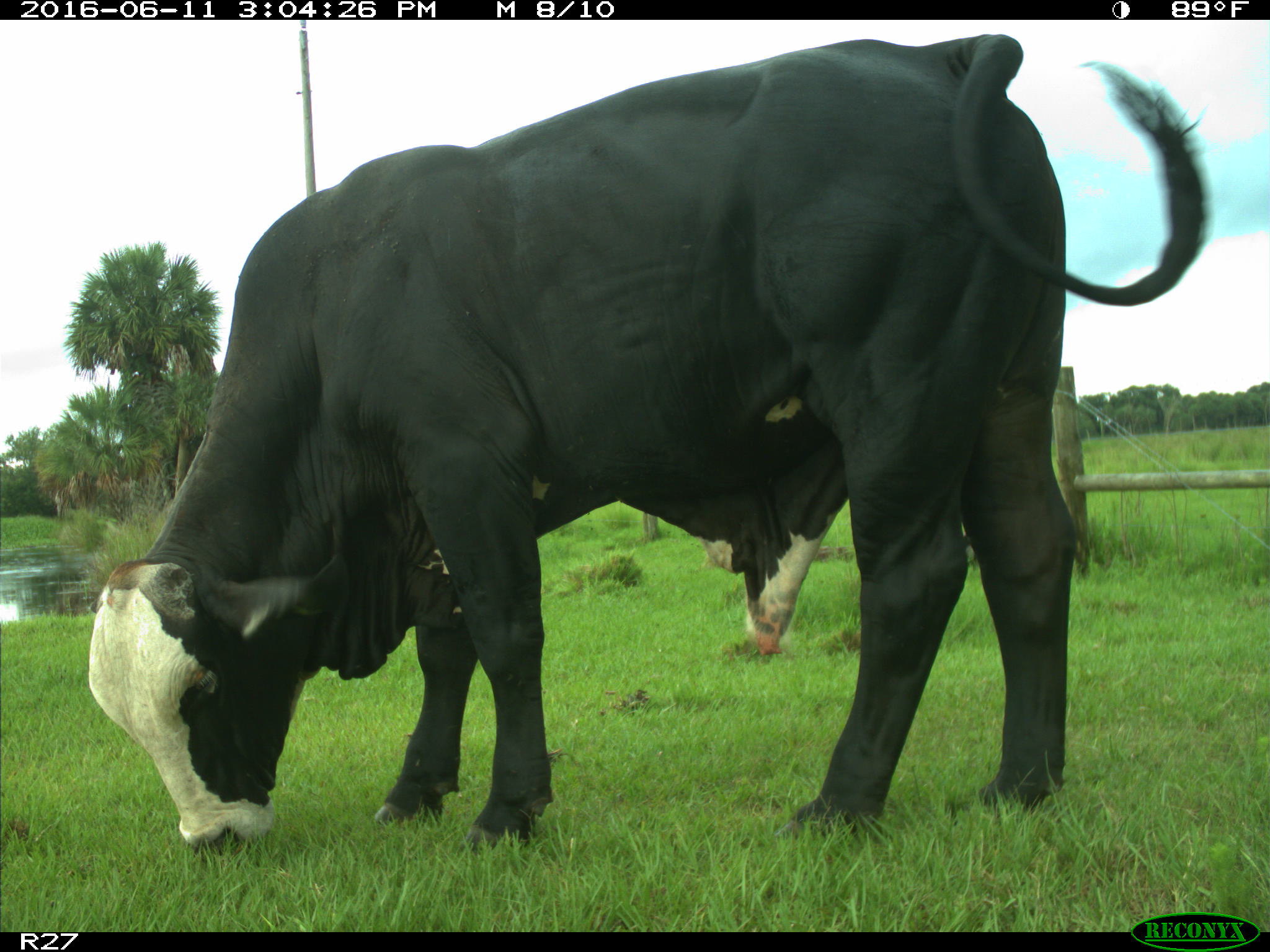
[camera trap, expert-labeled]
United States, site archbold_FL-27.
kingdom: Animalia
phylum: Chordata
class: Mammalia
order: Artiodactyla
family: Bovidae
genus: Bos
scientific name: Bos taurus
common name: domestic cow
Bos taurus (domestic cow).